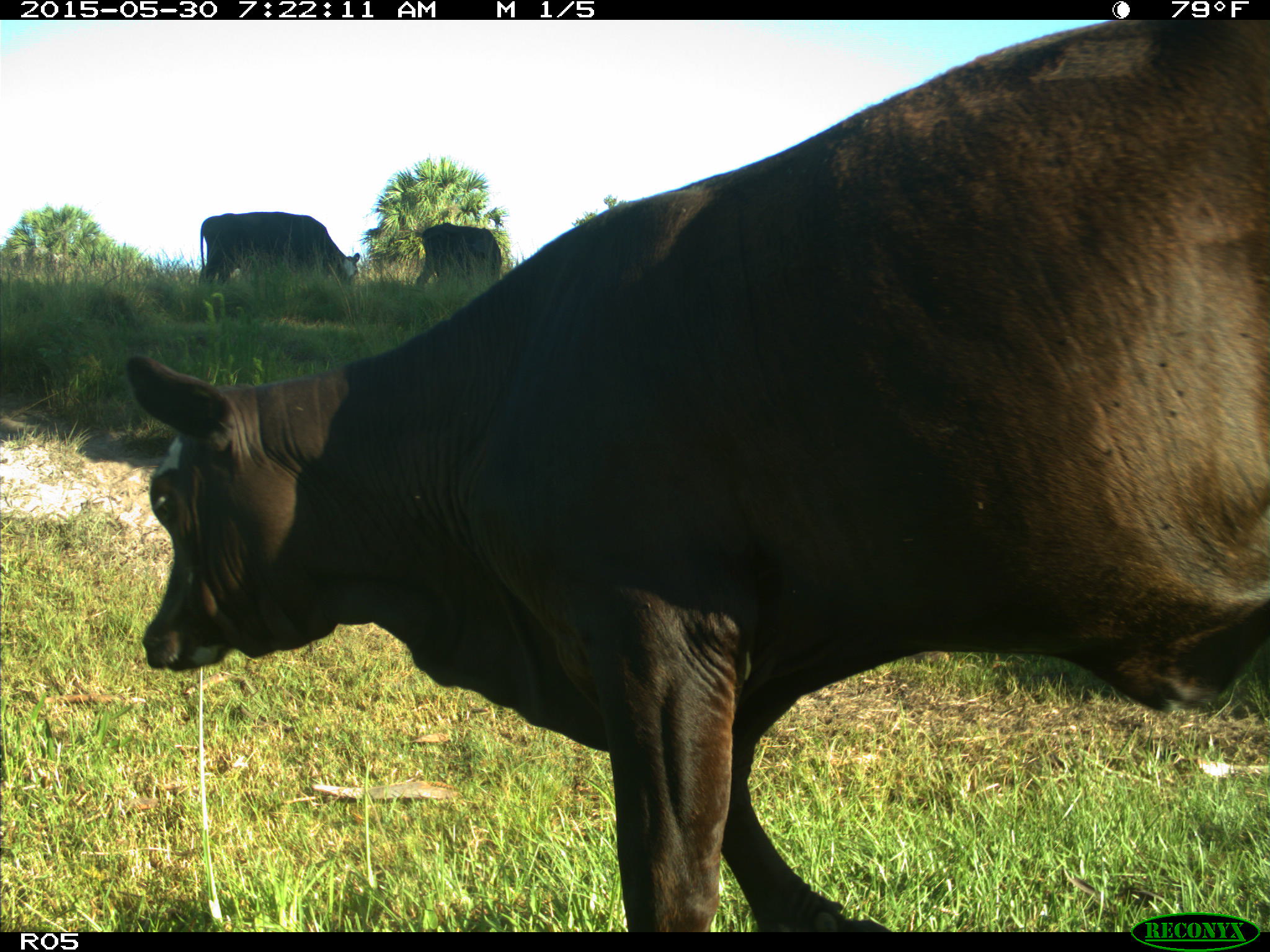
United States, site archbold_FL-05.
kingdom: Animalia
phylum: Chordata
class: Mammalia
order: Artiodactyla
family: Bovidae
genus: Bos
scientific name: Bos taurus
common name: domestic cow